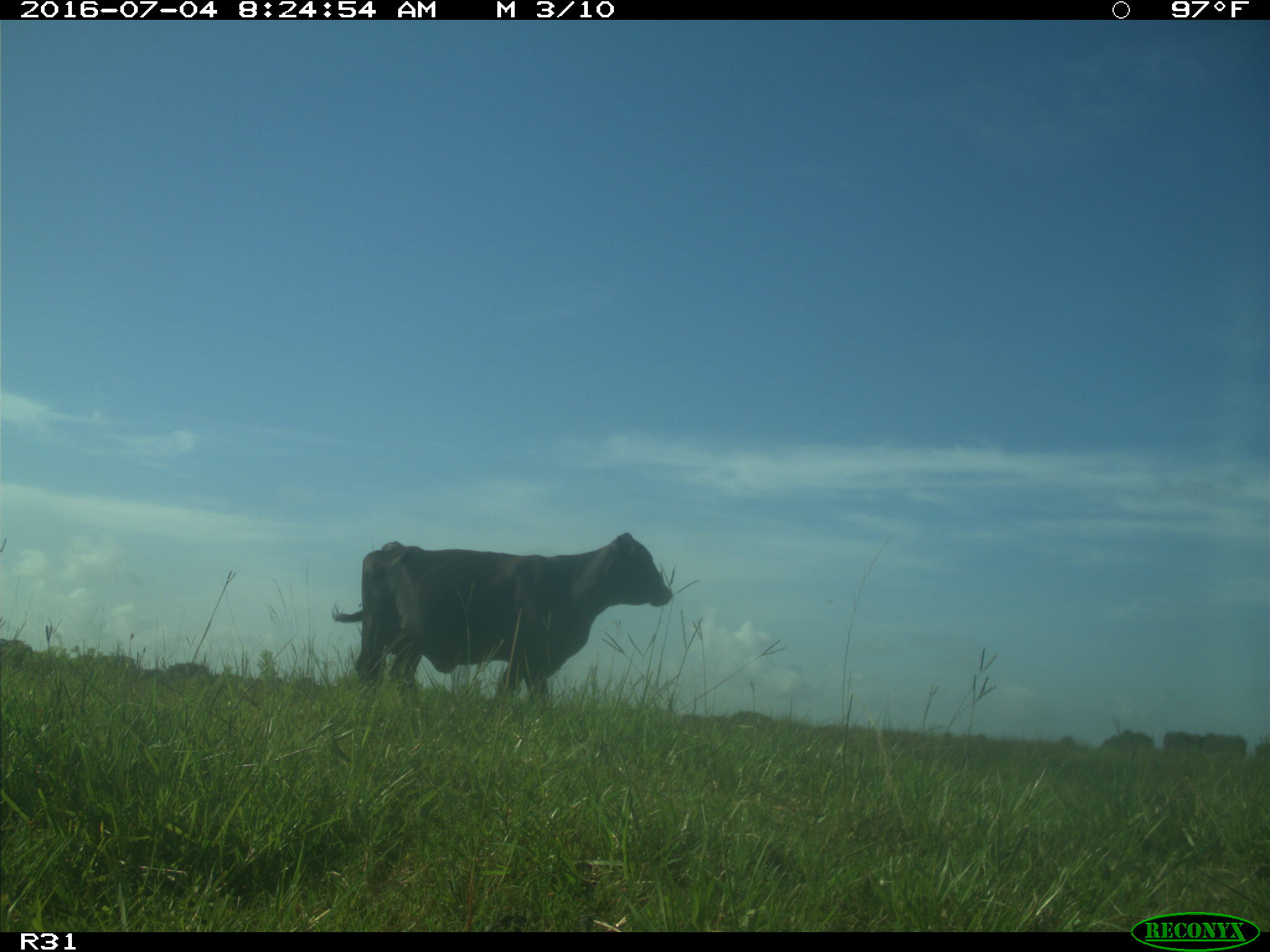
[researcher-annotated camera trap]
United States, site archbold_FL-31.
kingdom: Animalia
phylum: Chordata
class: Mammalia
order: Artiodactyla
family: Bovidae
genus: Bos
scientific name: Bos taurus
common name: domestic cow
Bos taurus (domestic cow).